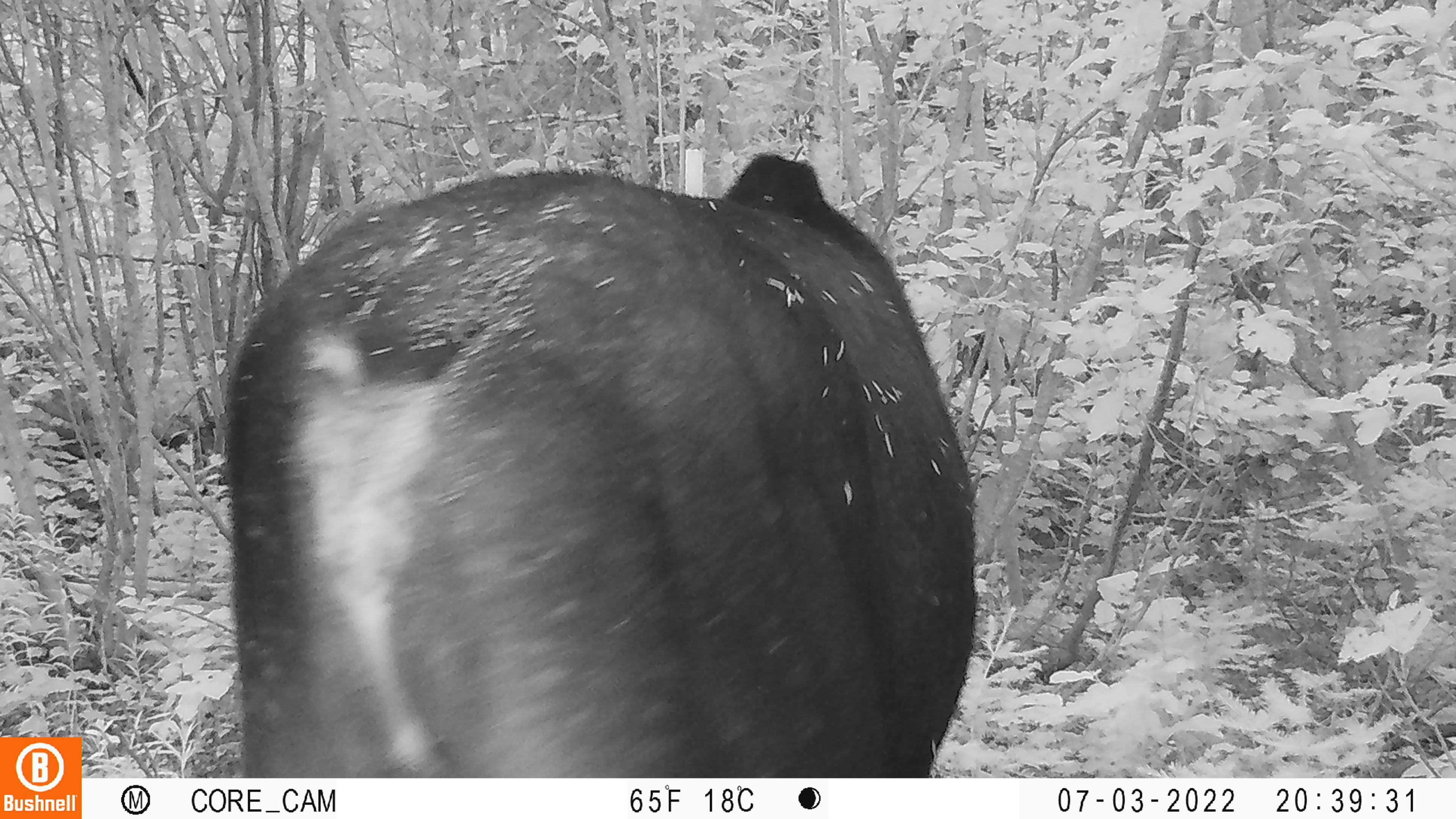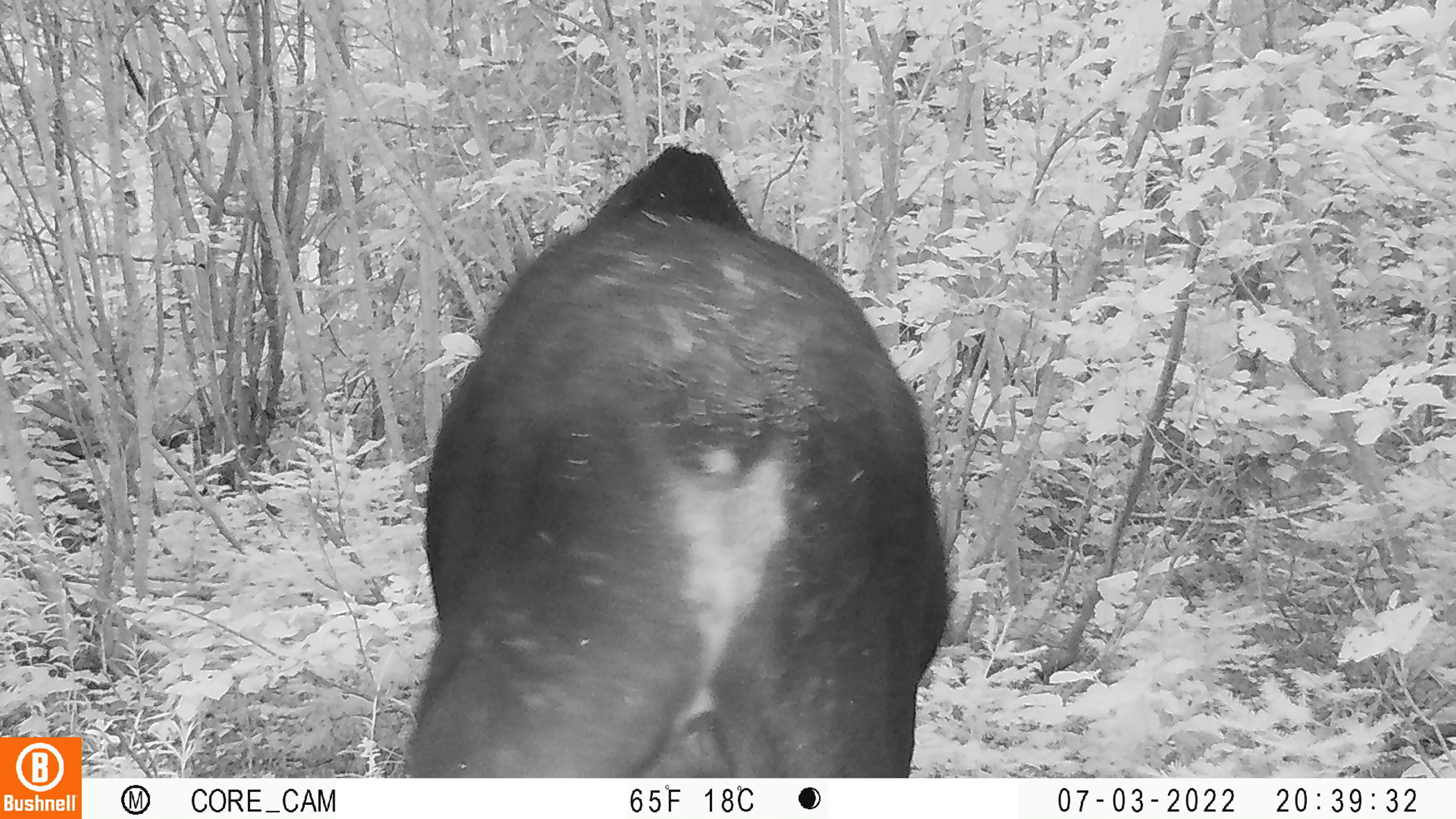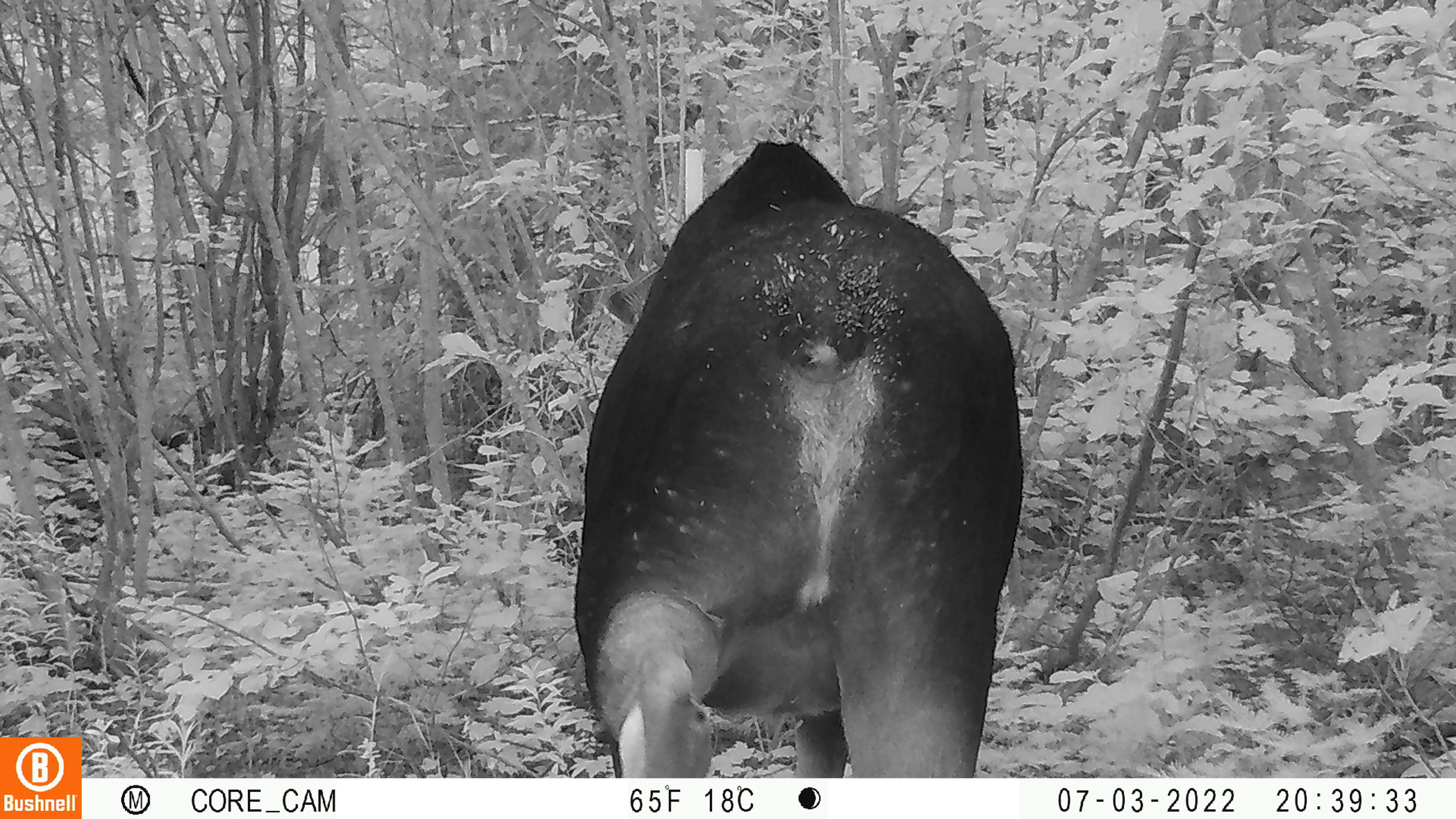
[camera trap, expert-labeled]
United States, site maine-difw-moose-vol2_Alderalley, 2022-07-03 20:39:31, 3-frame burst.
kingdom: Animalia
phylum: Chordata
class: Mammalia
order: Artiodactyla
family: Cervidae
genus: Alces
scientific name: Alces alces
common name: moose